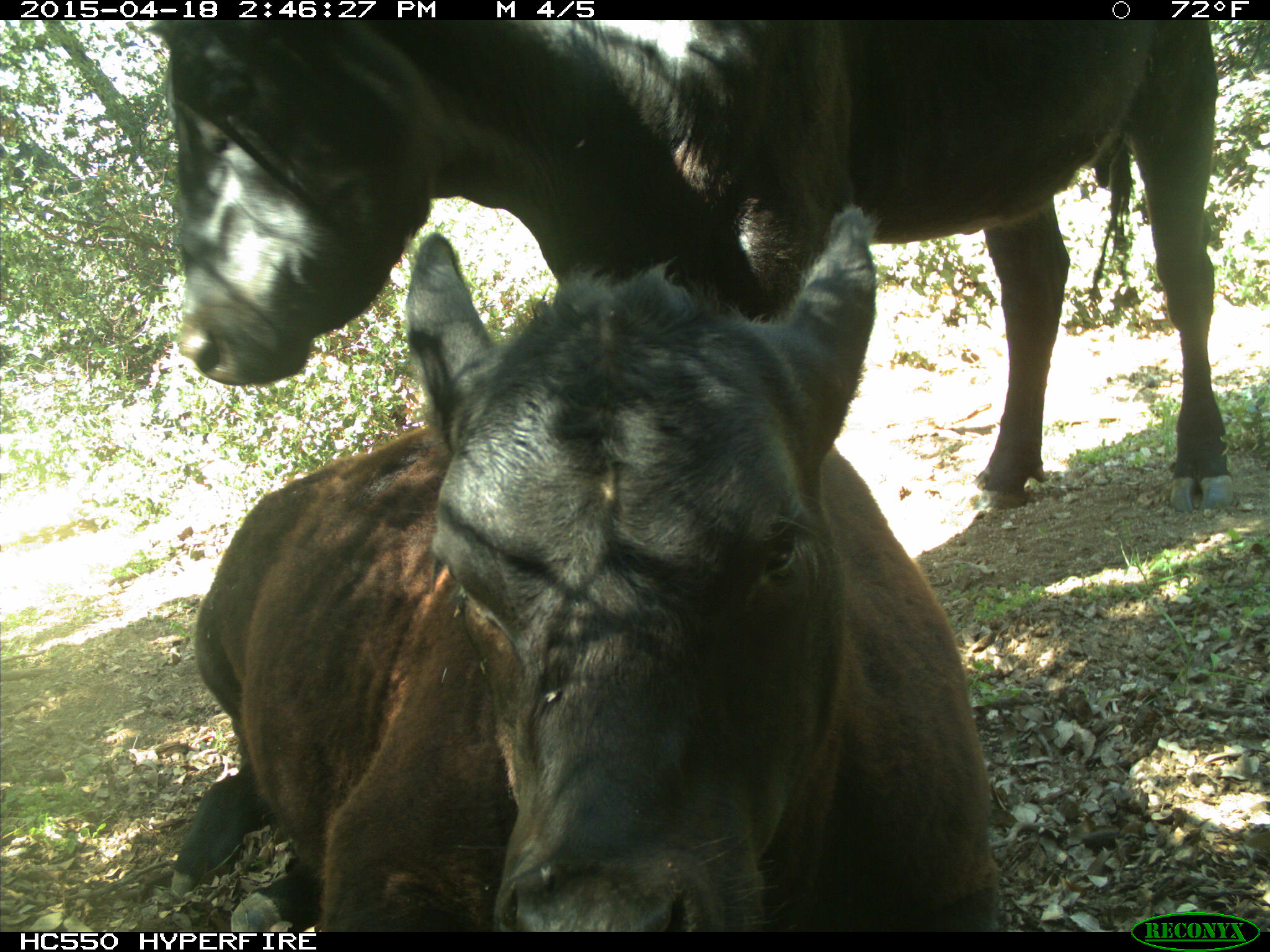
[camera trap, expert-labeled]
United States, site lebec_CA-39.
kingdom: Animalia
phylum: Chordata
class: Mammalia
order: Artiodactyla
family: Bovidae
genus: Bos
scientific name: Bos taurus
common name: domestic cow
Bos taurus (domestic cow).